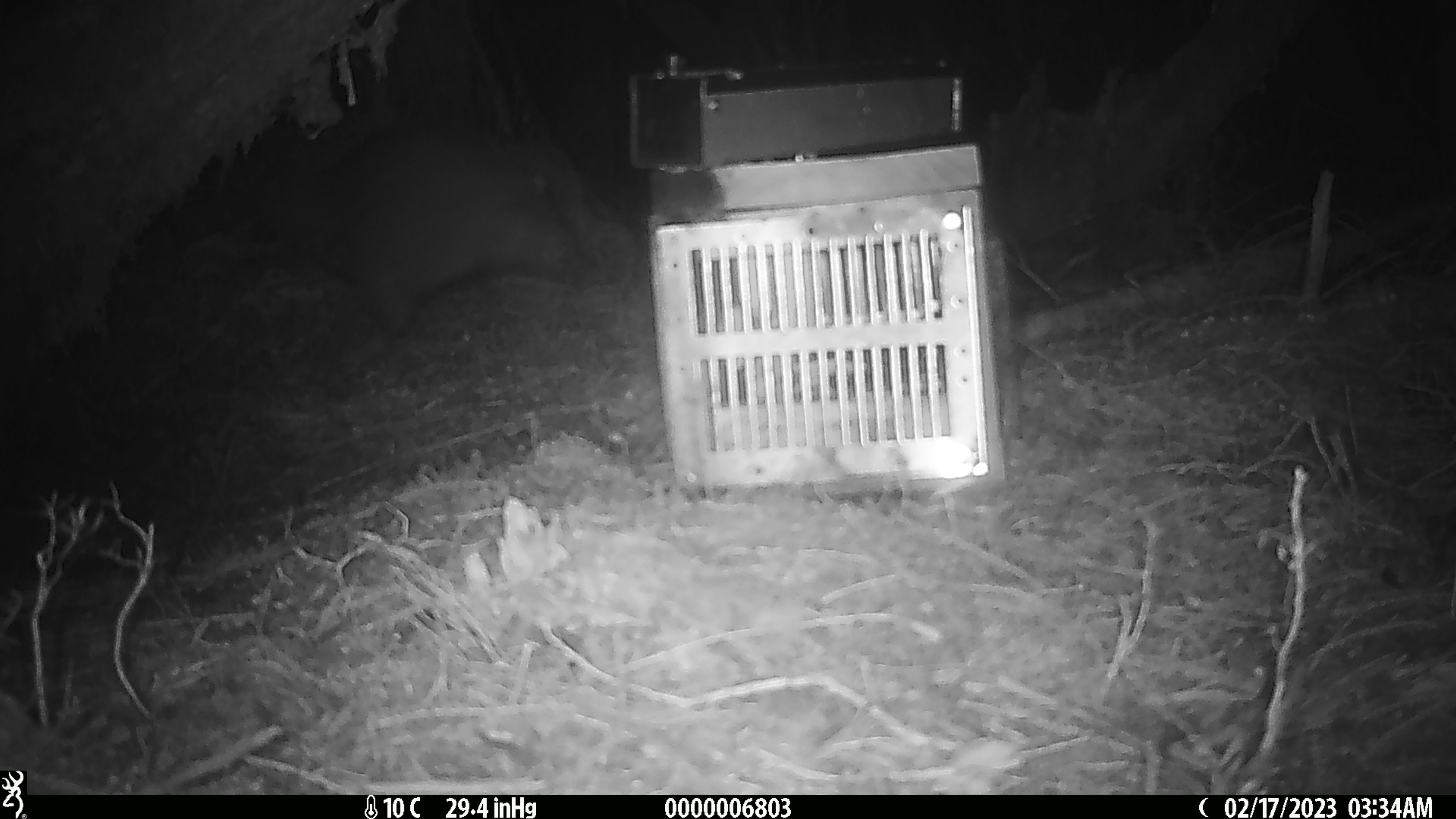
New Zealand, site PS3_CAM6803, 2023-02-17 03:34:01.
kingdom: Animalia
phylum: Chordata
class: Aves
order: Apterygiformes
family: Apterygidae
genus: Apteryx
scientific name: Apteryx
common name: kiwi